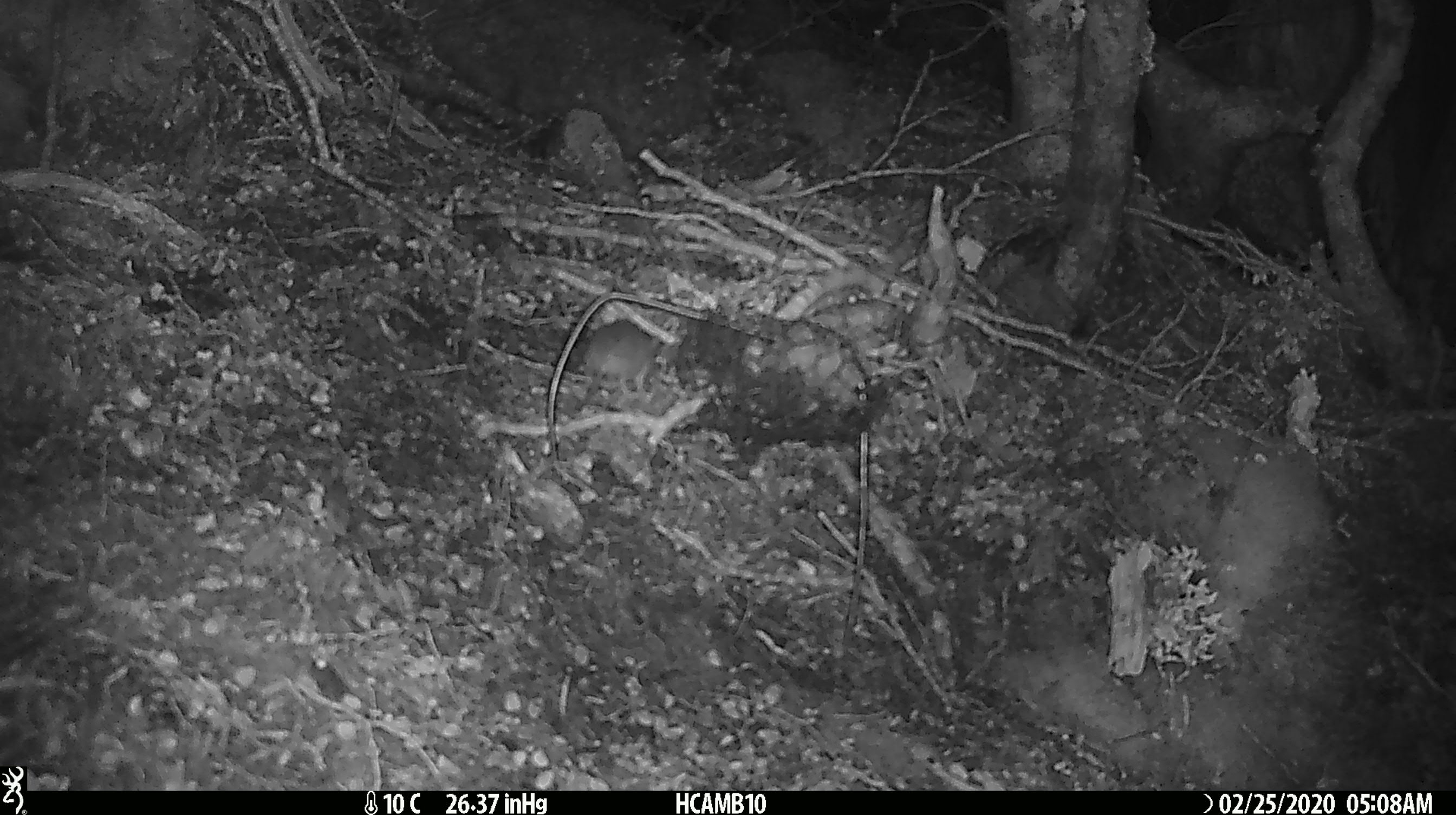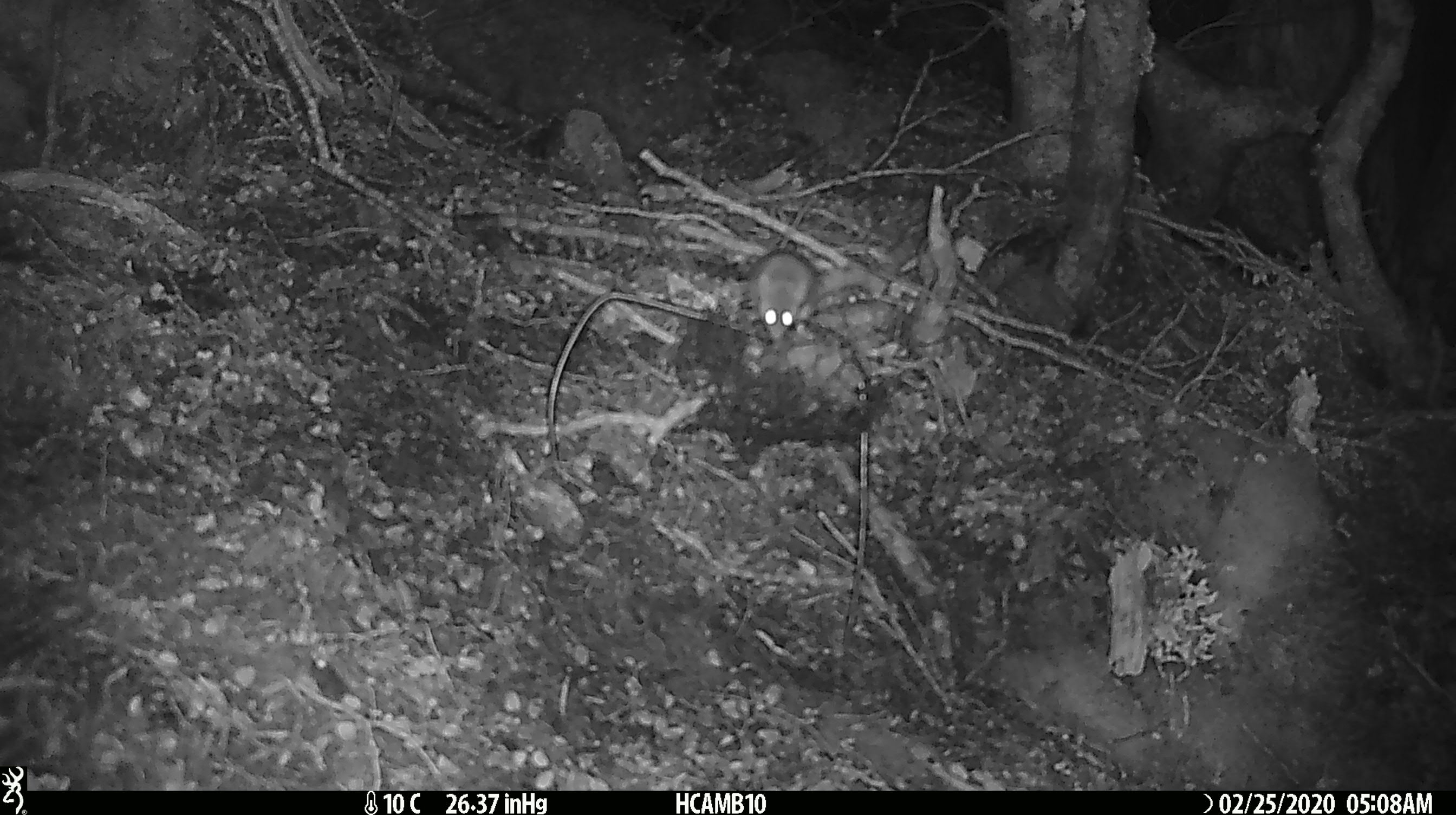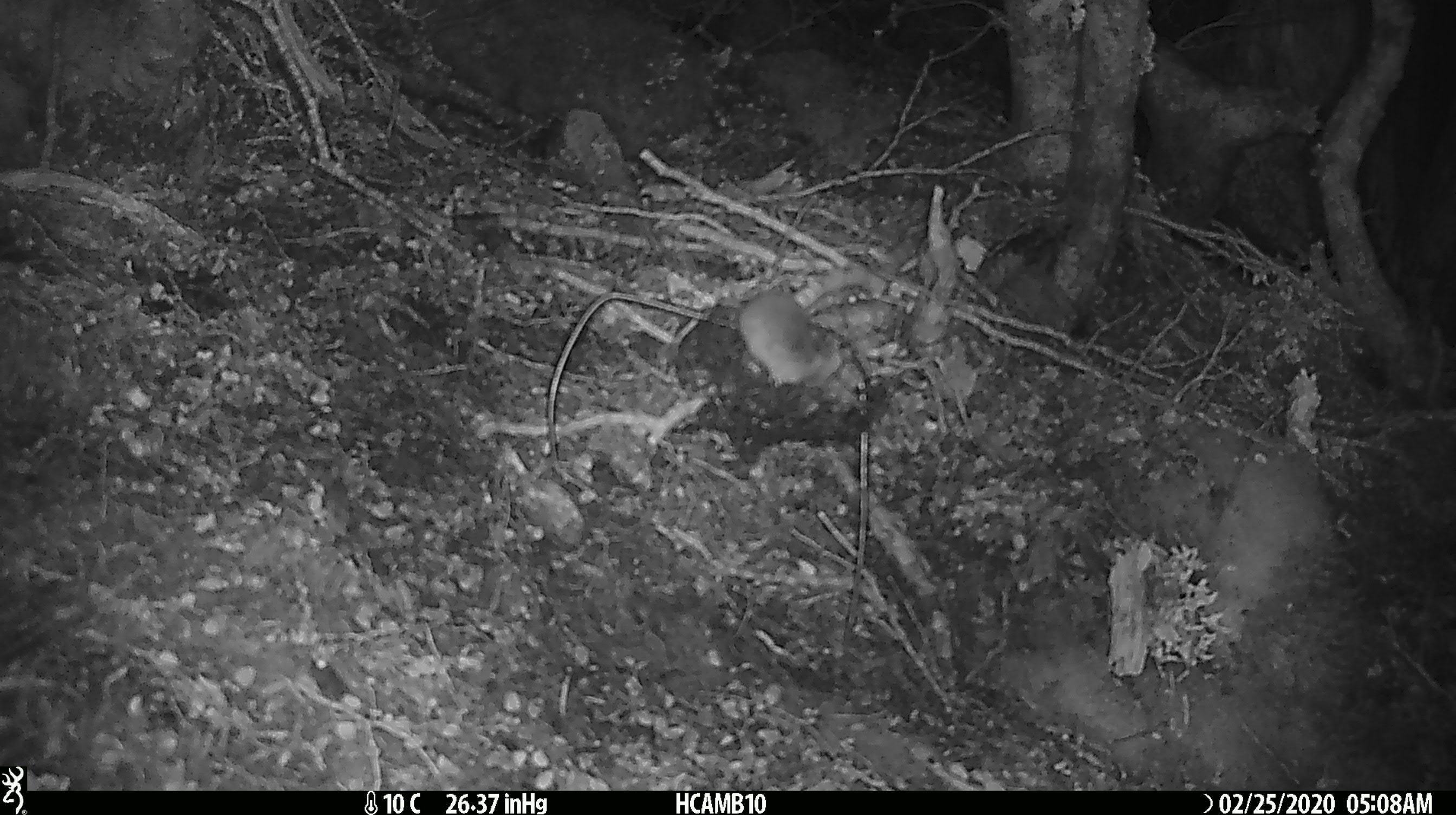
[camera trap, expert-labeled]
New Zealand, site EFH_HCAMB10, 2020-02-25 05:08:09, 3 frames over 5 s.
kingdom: Animalia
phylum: Chordata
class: Mammalia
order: Rodentia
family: Muridae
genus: Mus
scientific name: Mus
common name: mouse